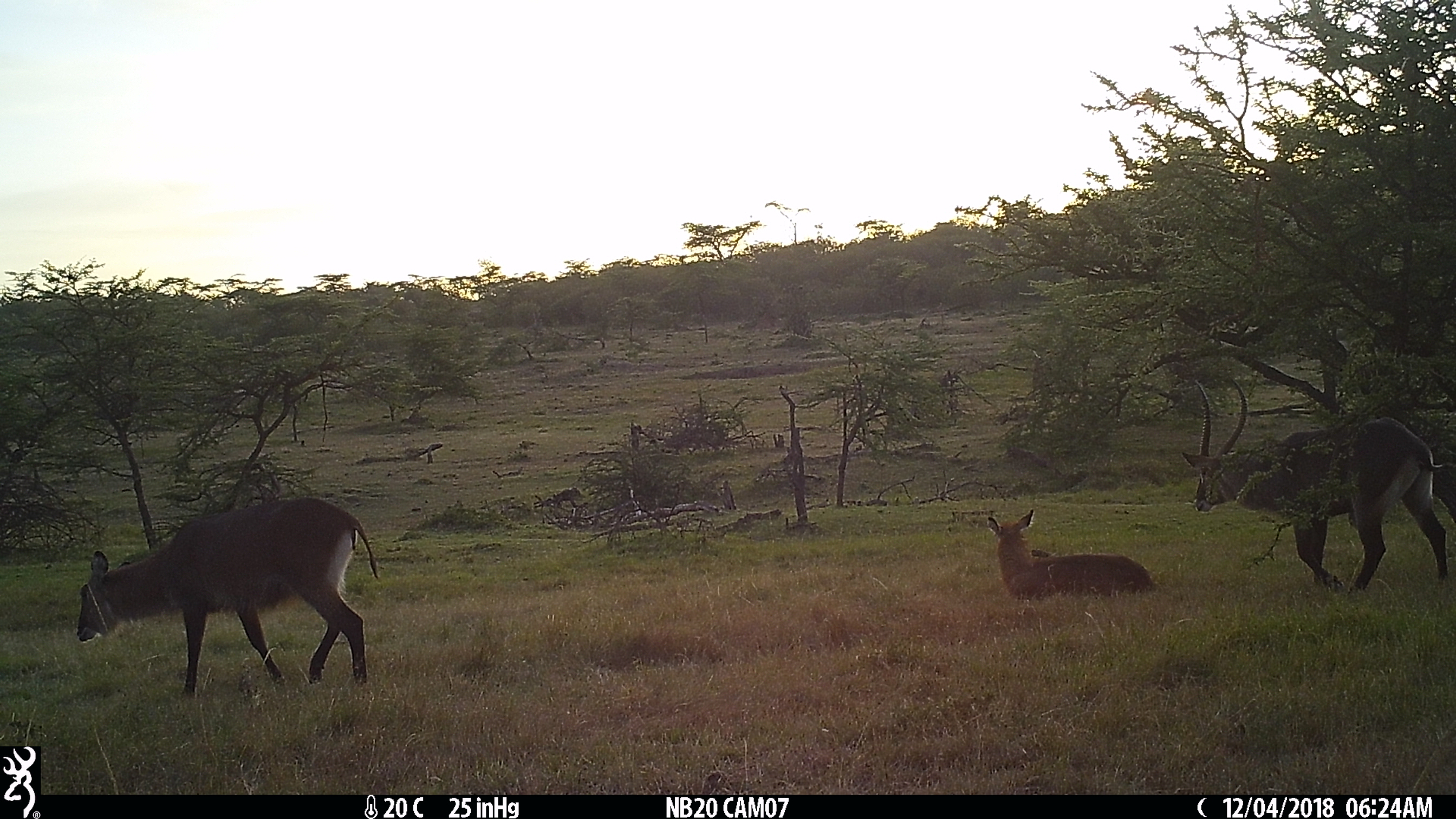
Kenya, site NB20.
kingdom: Animalia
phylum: Chordata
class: Mammalia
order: Artiodactyla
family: Bovidae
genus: Kobus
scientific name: Kobus ellipsiprymnus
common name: waterbuck